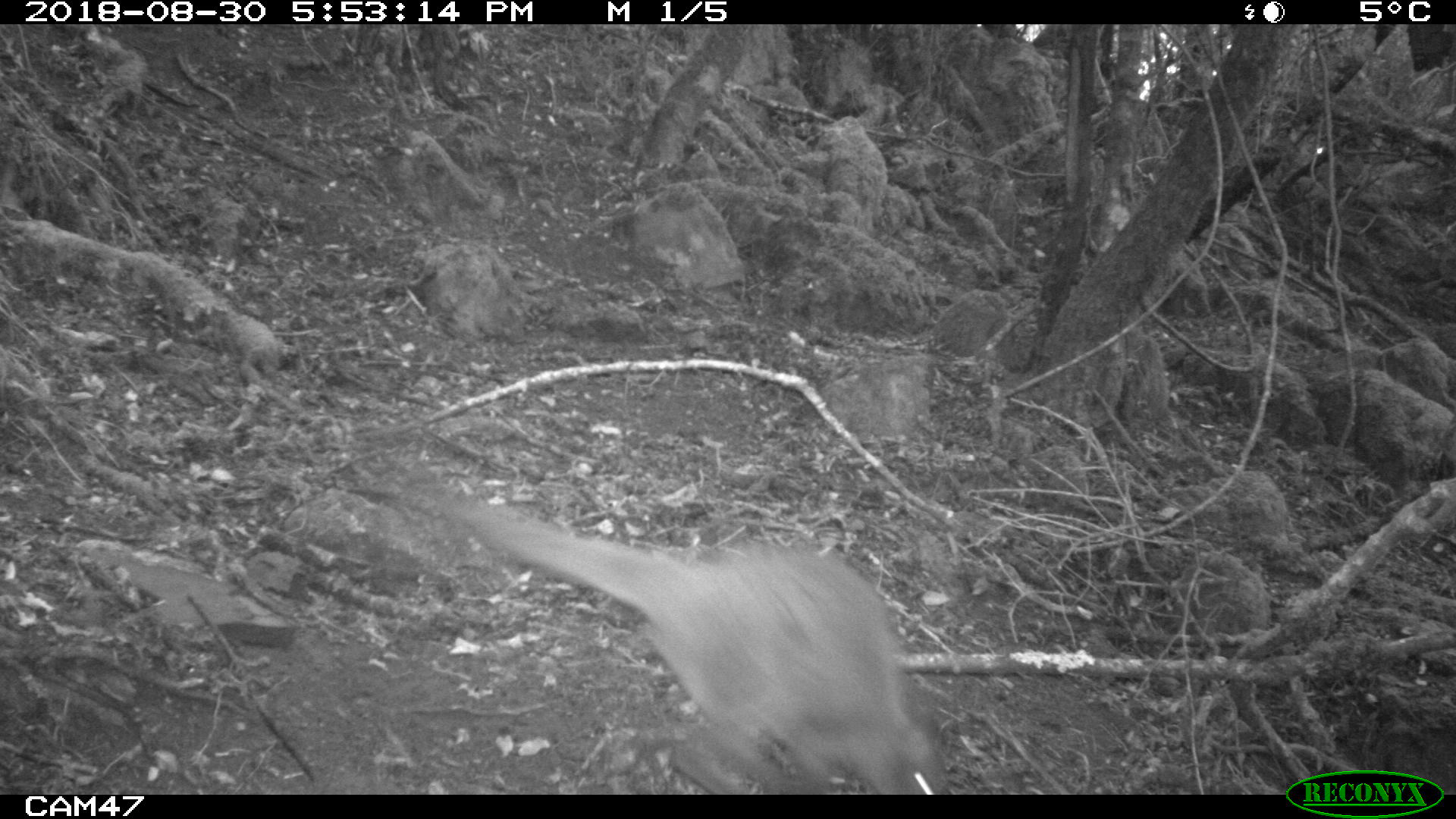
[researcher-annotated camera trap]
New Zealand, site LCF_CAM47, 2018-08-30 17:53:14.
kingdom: Animalia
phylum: Chordata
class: Mammalia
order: Diprotodontia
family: Macropodidae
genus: Notamacropus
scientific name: Notamacropus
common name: wallaby